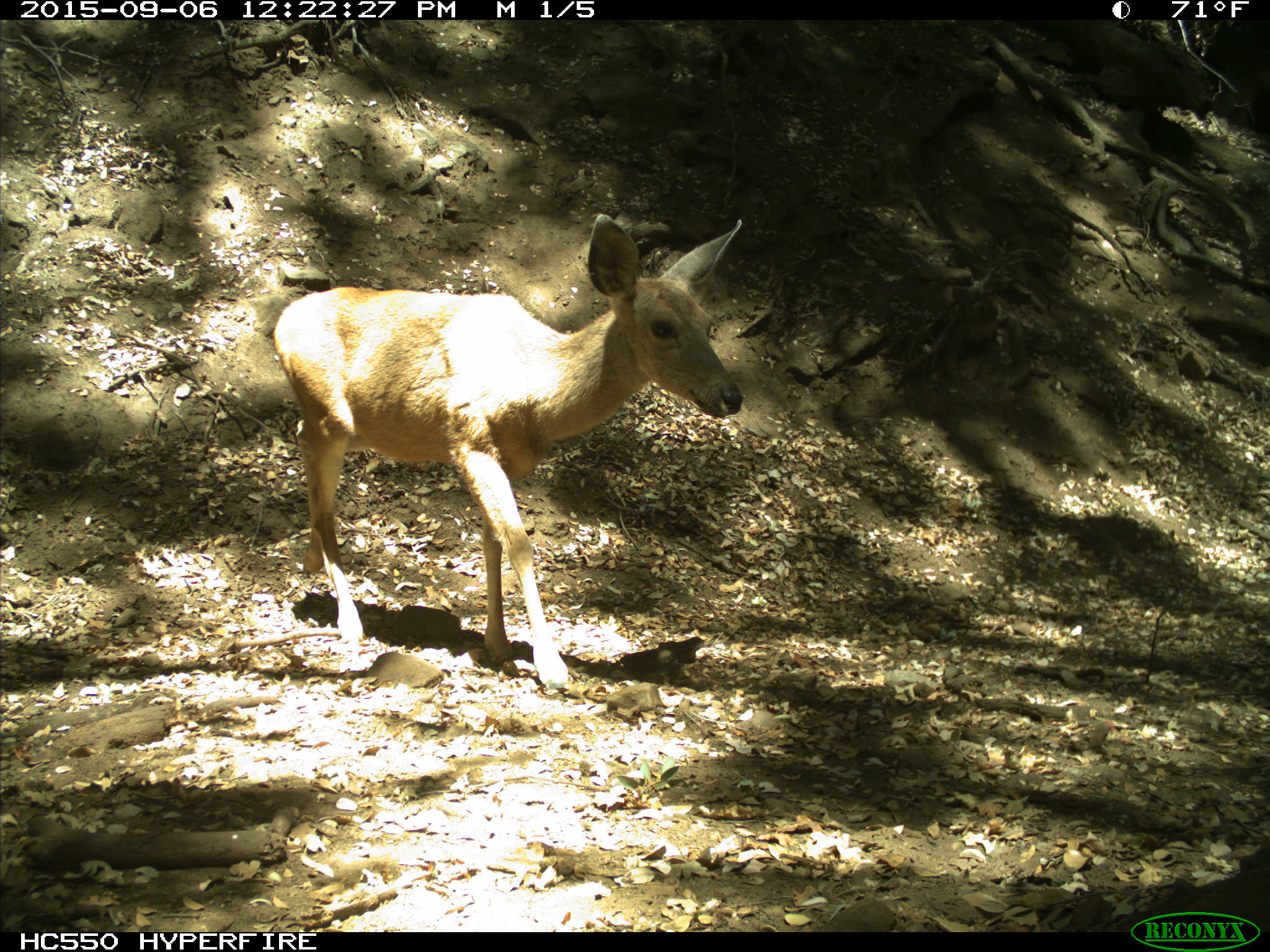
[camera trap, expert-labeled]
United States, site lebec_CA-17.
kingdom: Animalia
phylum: Chordata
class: Mammalia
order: Artiodactyla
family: Cervidae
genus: Odocoileus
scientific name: Odocoileus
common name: deer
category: unidentified deer